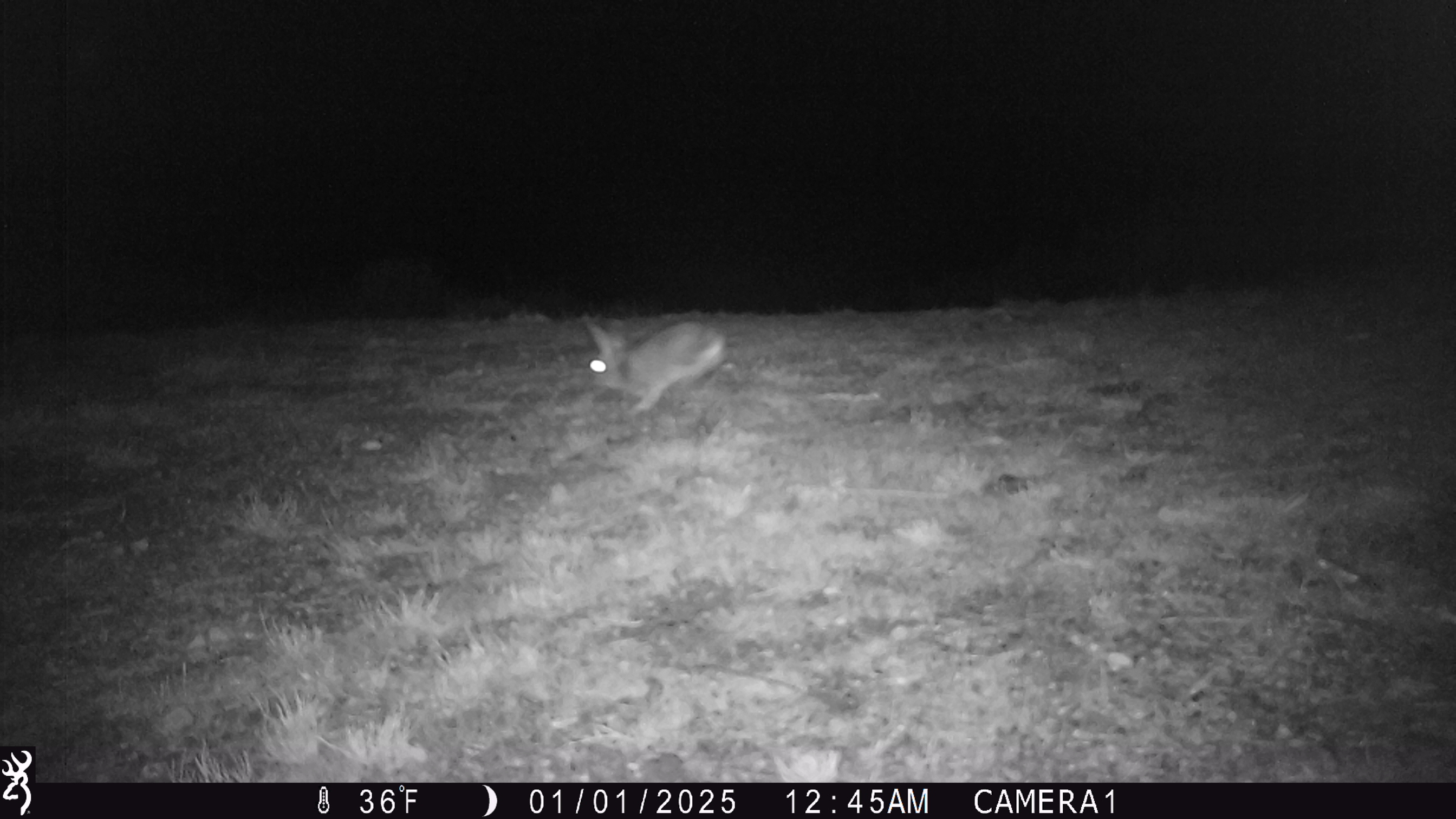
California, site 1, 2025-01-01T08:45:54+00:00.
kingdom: Animalia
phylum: Chordata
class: Mammalia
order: Lagomorpha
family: Leporidae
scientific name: Leporidae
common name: rabbit